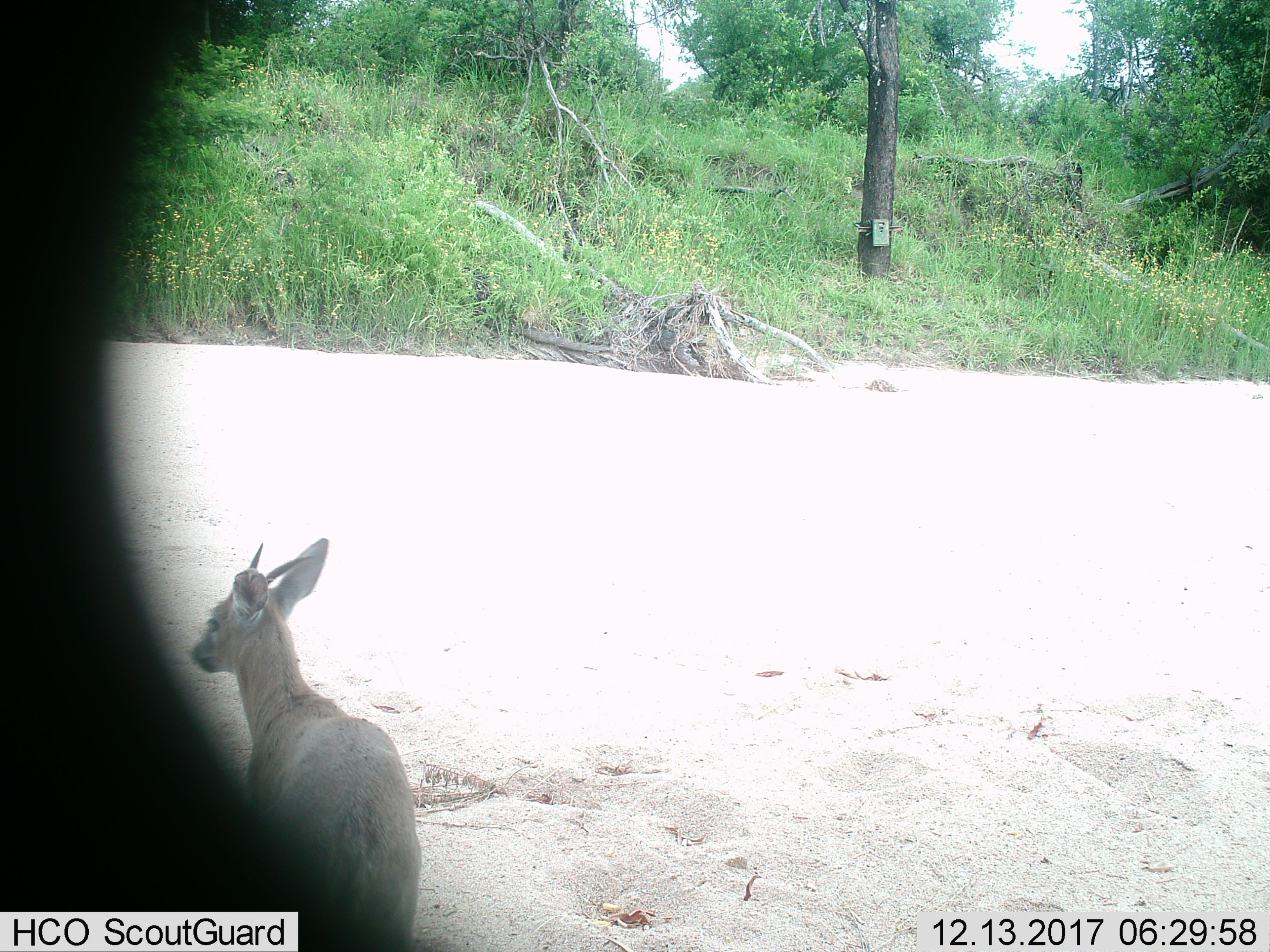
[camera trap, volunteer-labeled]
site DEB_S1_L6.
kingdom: Animalia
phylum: Chordata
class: Mammalia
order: Artiodactyla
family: Bovidae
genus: Sylvicapra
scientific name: Sylvicapra grimmia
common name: common duiker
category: duikercommongrey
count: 1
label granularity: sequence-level